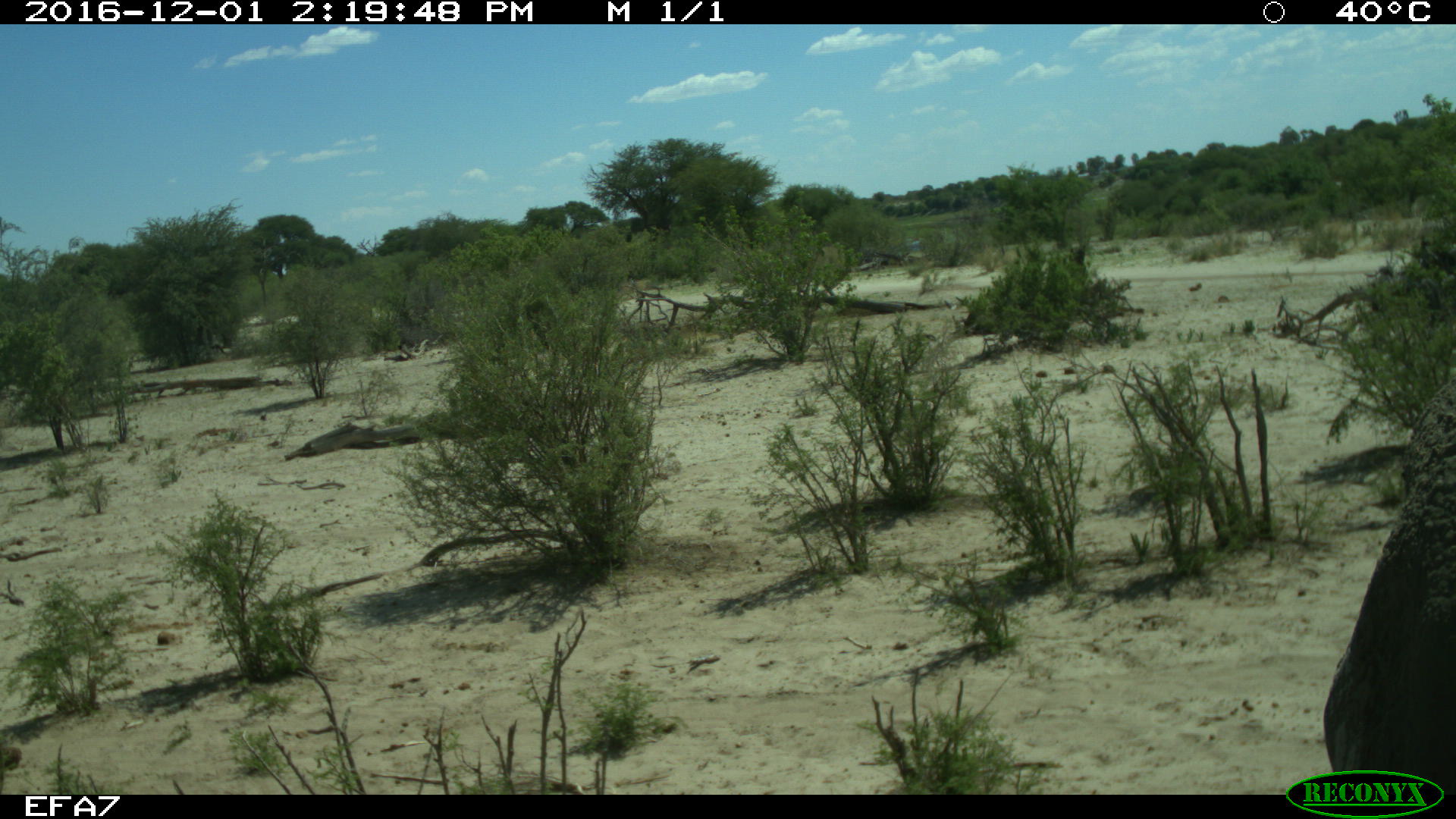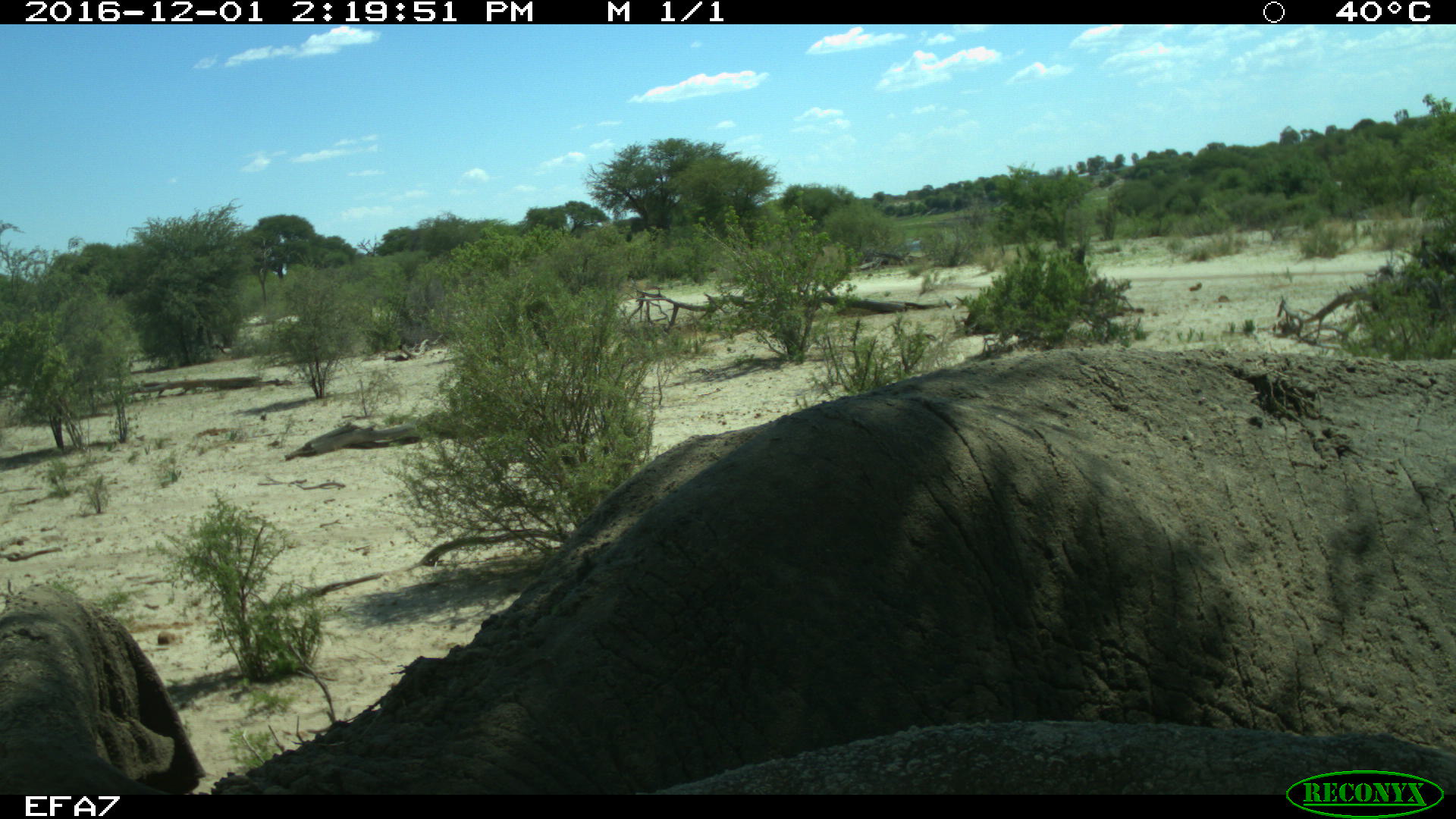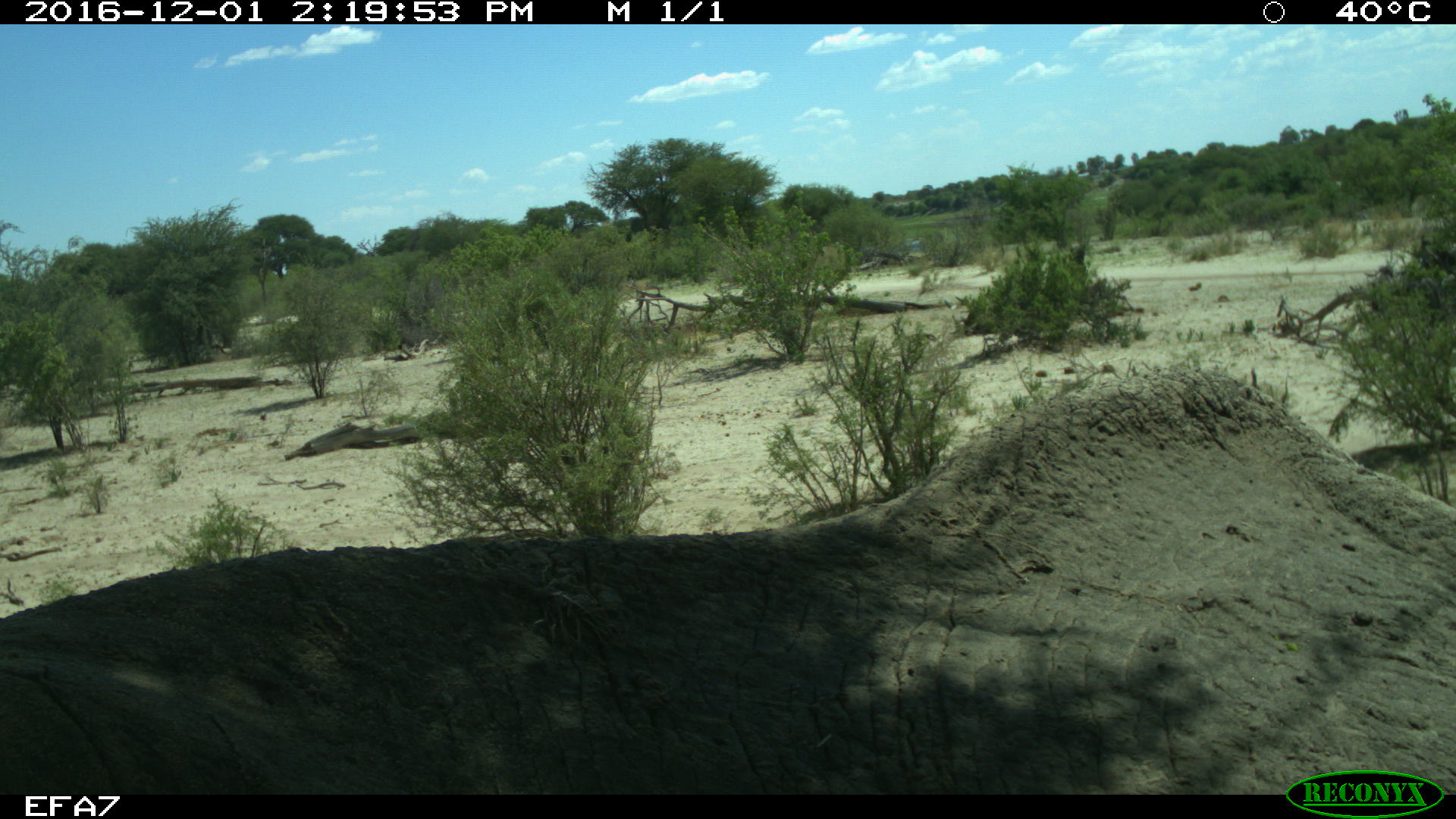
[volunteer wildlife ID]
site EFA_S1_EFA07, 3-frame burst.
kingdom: Animalia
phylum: Chordata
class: Mammalia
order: Proboscidea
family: Elephantidae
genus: Loxodonta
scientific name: Loxodonta africana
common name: african bush elephant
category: elephant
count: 1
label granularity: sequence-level